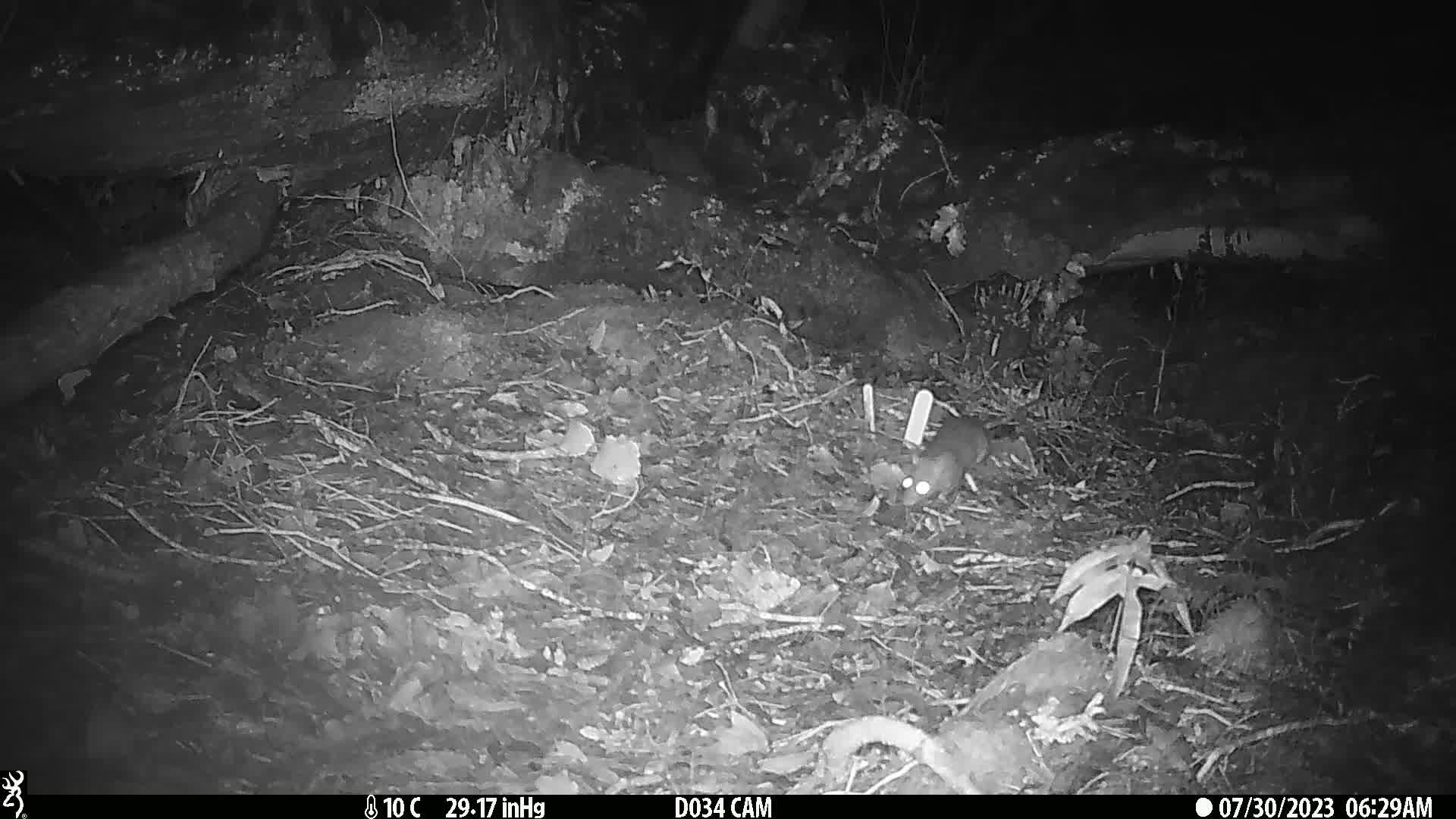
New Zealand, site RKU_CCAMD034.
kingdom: Animalia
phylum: Chordata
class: Mammalia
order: Rodentia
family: Muridae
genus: Rattus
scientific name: Rattus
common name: rat